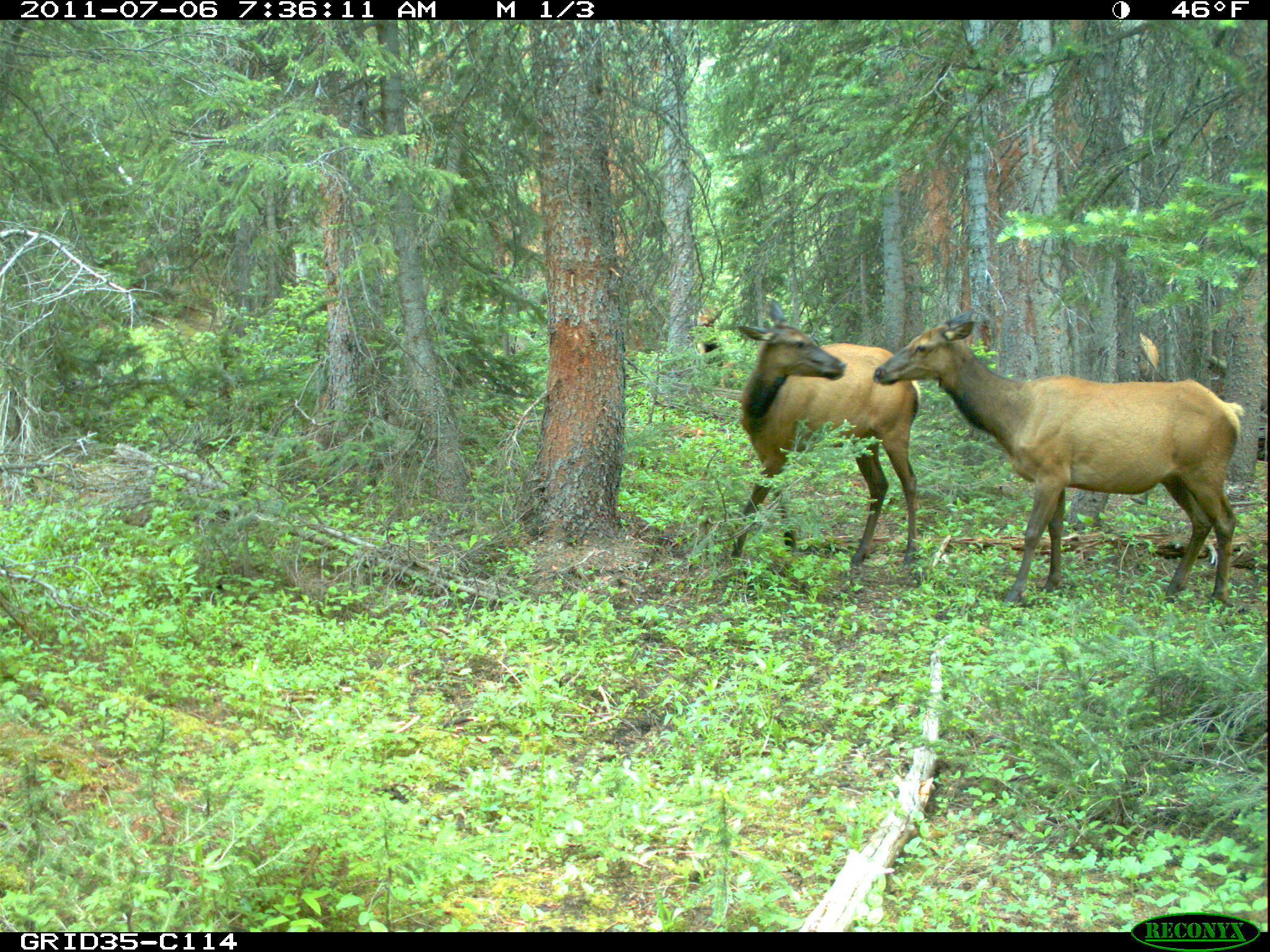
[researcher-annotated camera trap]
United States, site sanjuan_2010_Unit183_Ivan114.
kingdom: Animalia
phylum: Chordata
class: Mammalia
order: Artiodactyla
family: Cervidae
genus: Cervus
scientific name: Cervus elaphus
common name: red deer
Cervus elaphus (red deer).